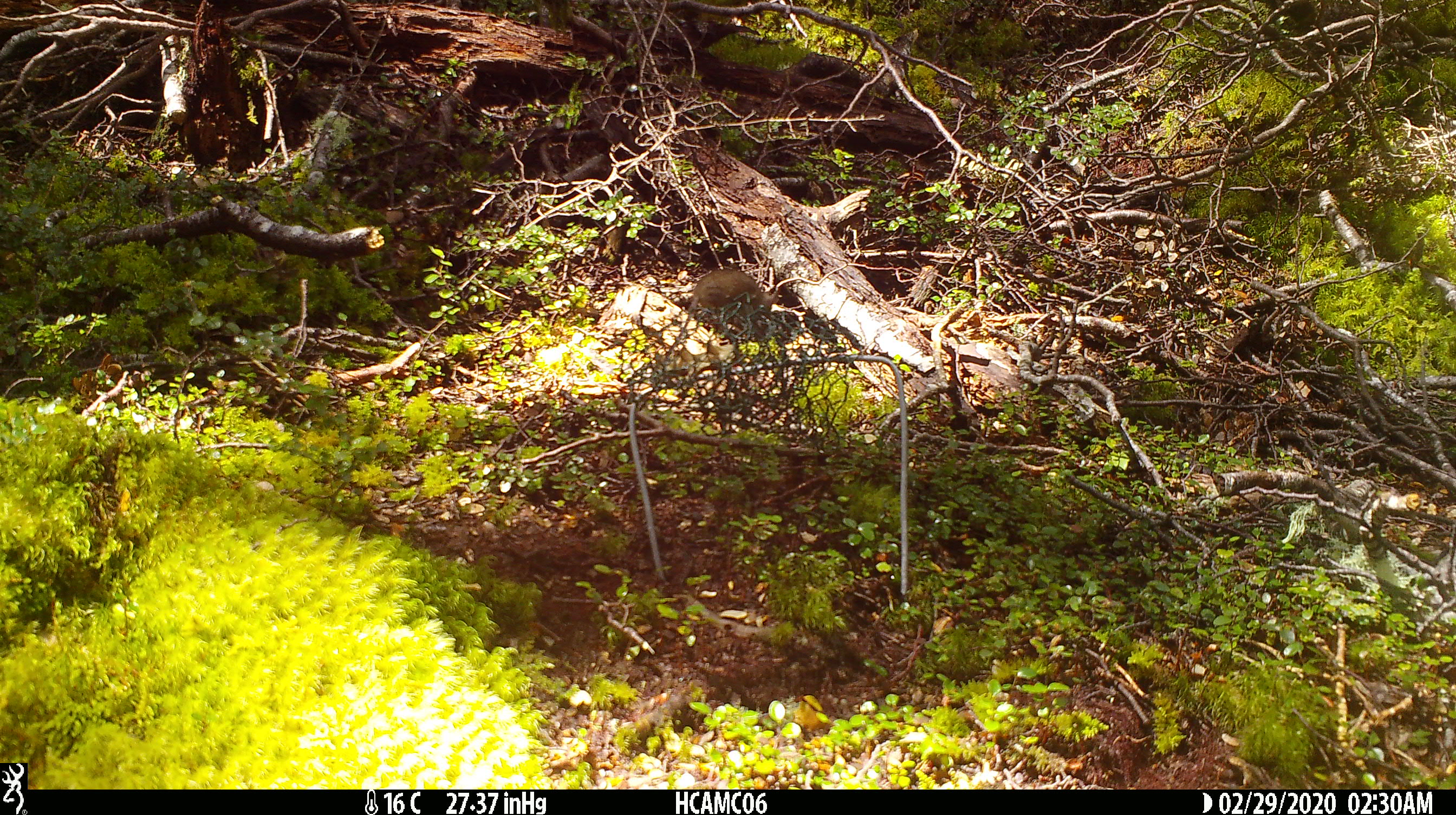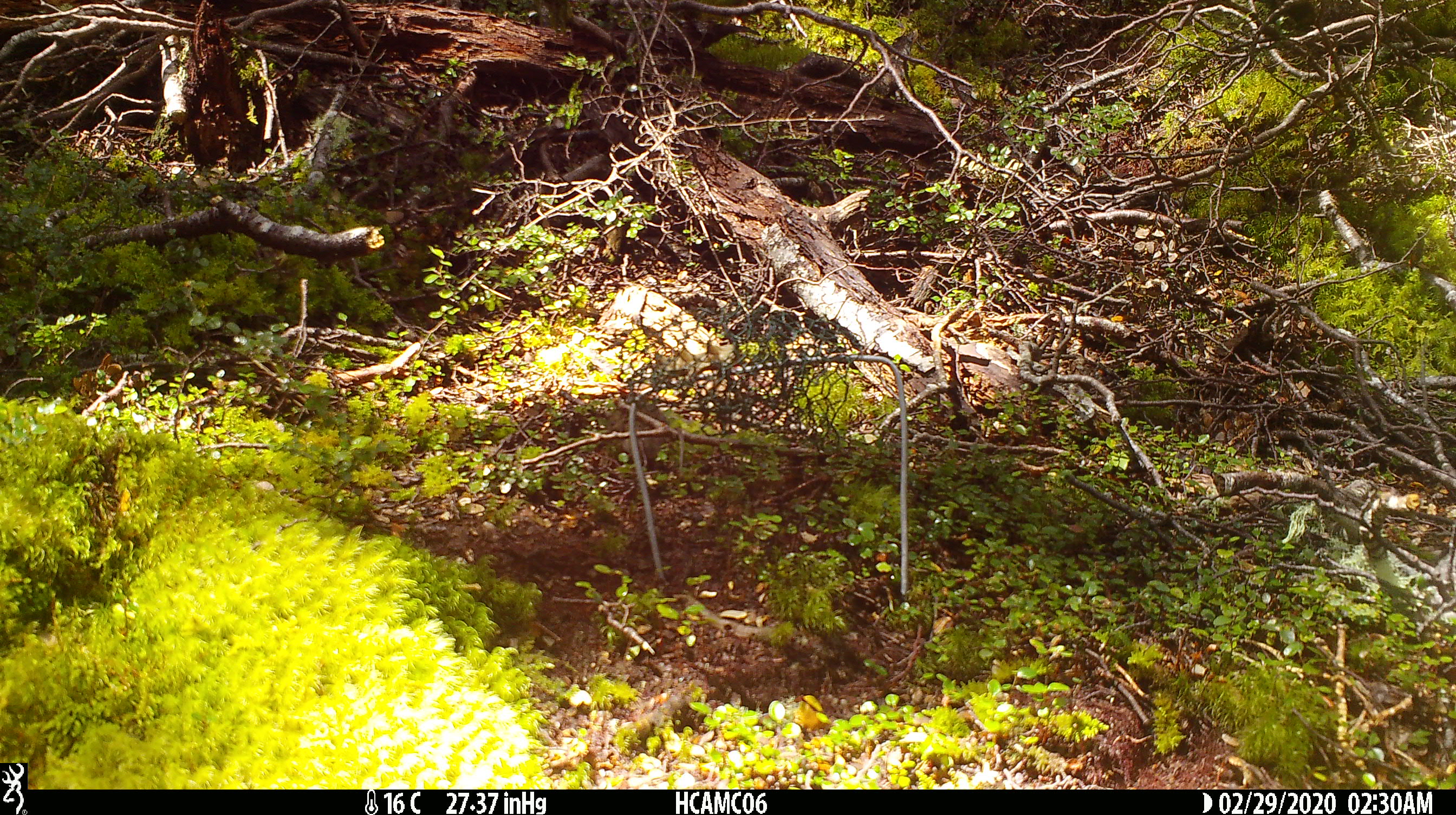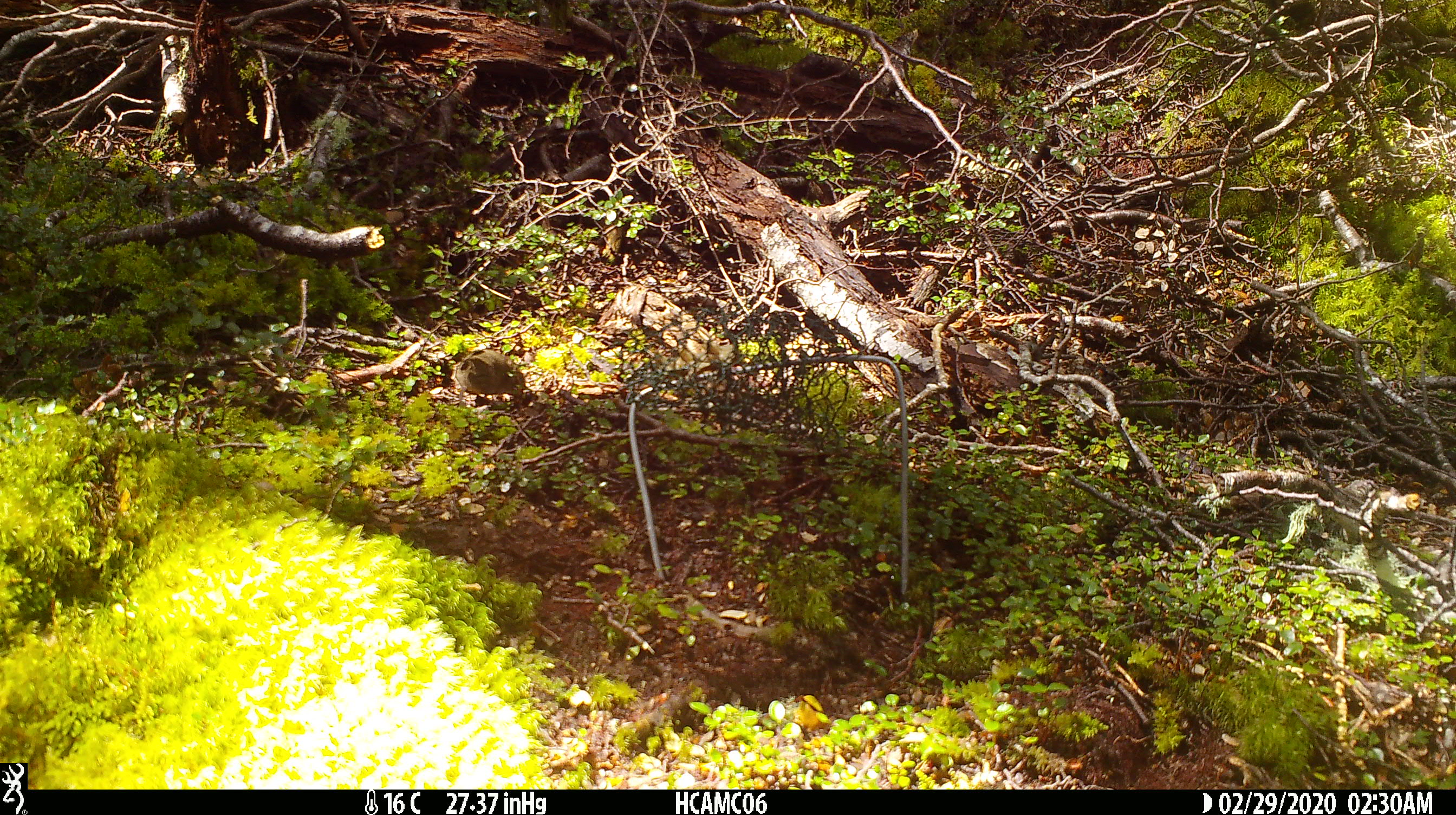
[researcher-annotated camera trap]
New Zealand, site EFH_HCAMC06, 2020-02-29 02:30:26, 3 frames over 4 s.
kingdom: Animalia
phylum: Chordata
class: Mammalia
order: Rodentia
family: Muridae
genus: Mus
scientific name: Mus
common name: mouse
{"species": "mouse (Mus)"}